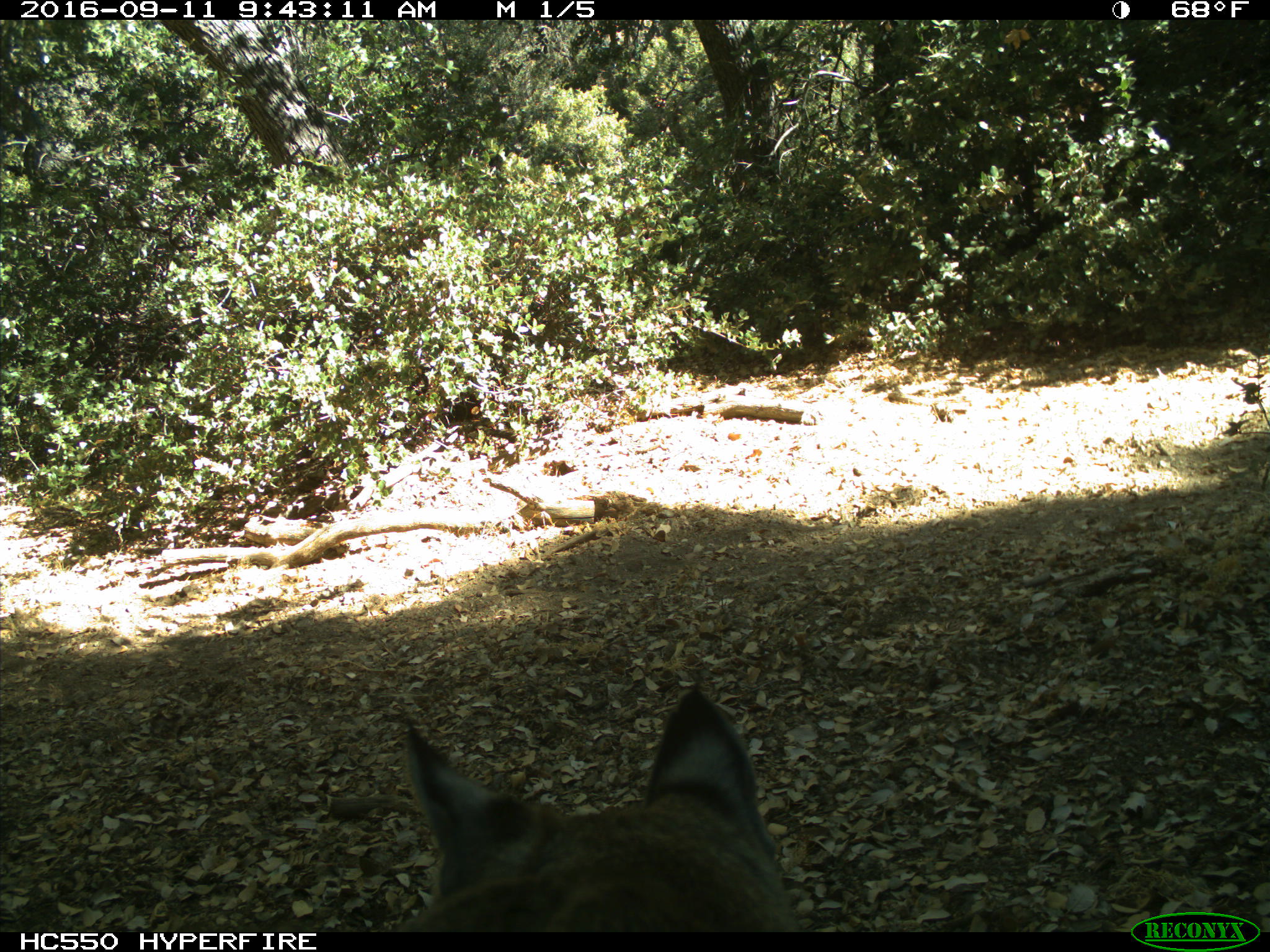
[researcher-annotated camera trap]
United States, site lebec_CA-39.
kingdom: Animalia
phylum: Chordata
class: Mammalia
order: Carnivora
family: Felidae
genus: Lynx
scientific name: Lynx rufus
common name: bobcat